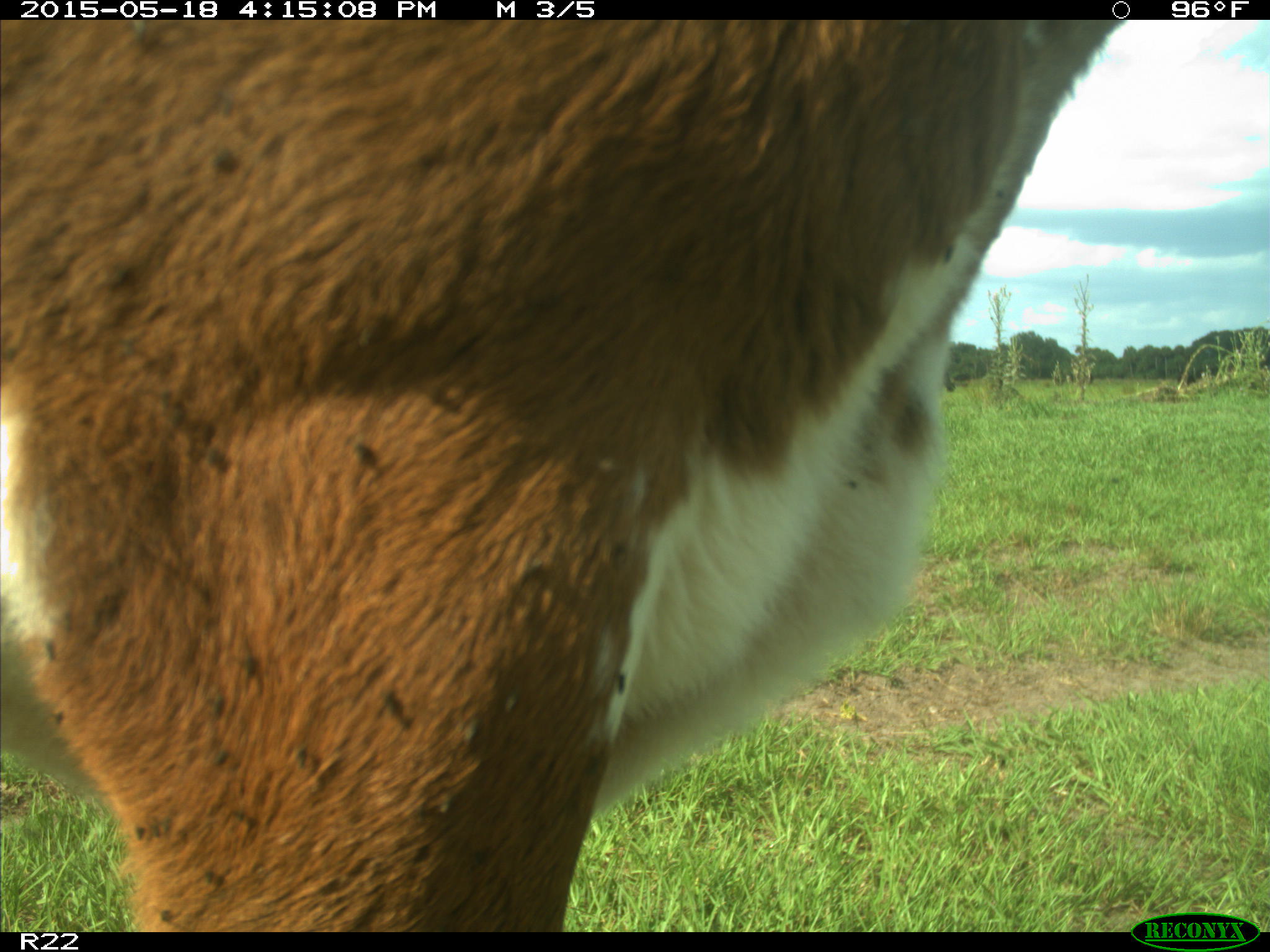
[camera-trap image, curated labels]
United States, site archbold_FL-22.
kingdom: Animalia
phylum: Chordata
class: Mammalia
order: Artiodactyla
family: Bovidae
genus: Bos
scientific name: Bos taurus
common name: domestic cow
Bos taurus (domestic cow).